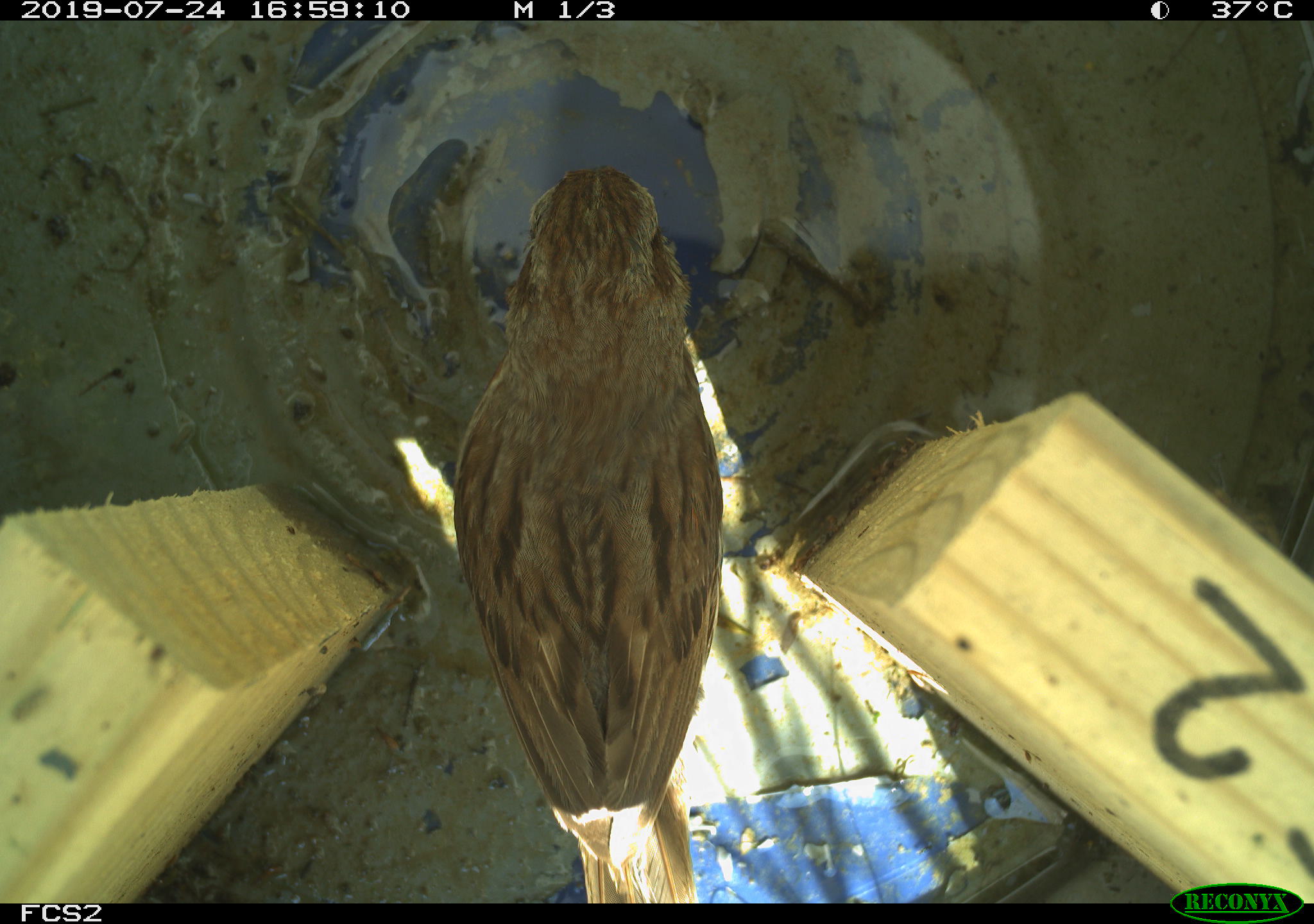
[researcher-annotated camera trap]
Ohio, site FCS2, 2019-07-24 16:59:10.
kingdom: Animalia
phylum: Chordata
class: Aves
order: Passeriformes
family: Passerellidae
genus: Melospiza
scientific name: Melospiza melodia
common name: song sparrow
Song sparrow (Melospiza melodia).